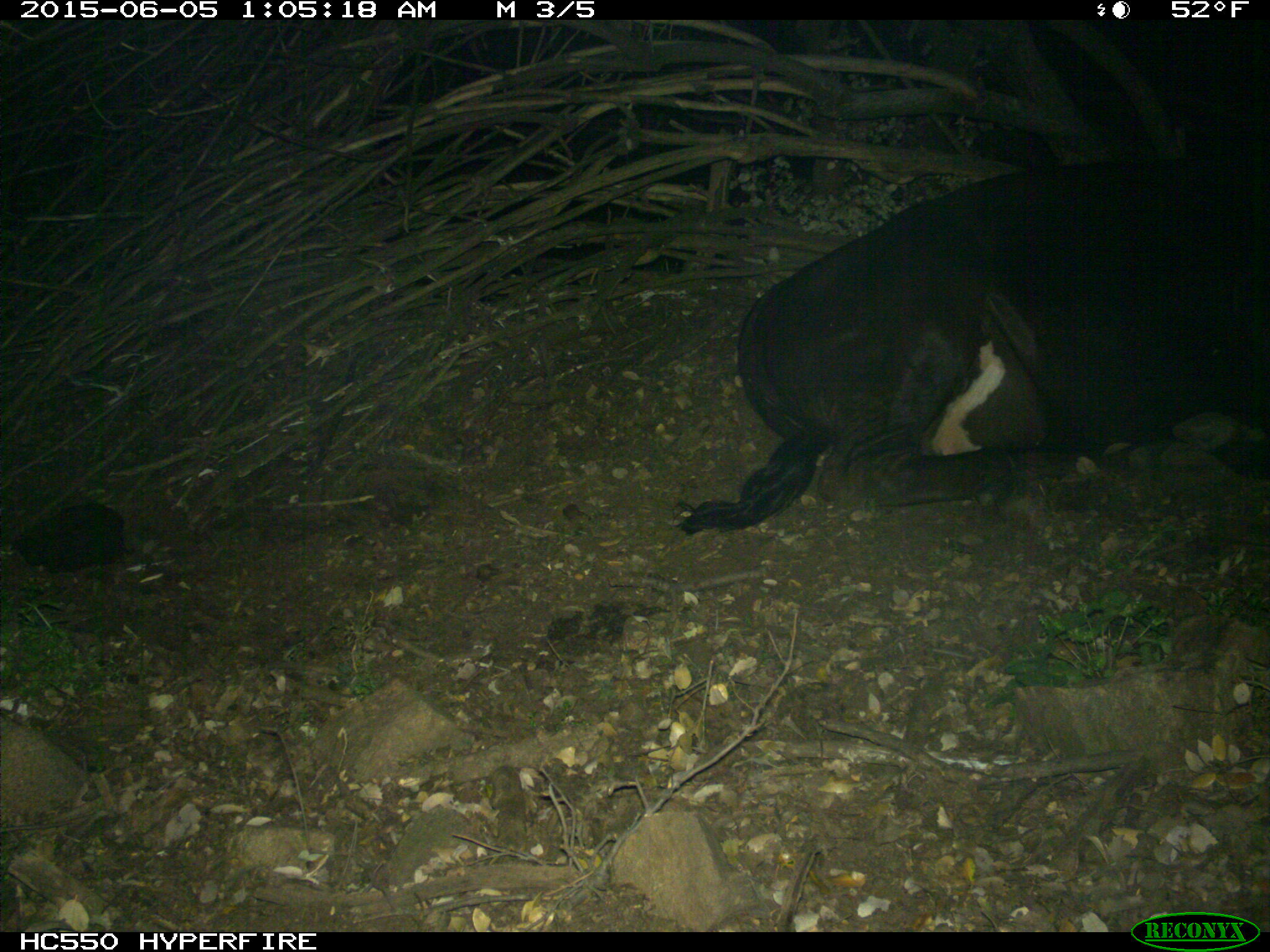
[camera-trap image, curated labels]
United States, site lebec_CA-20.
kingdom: Animalia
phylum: Chordata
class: Mammalia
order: Artiodactyla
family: Bovidae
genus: Bos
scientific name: Bos taurus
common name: domestic cow